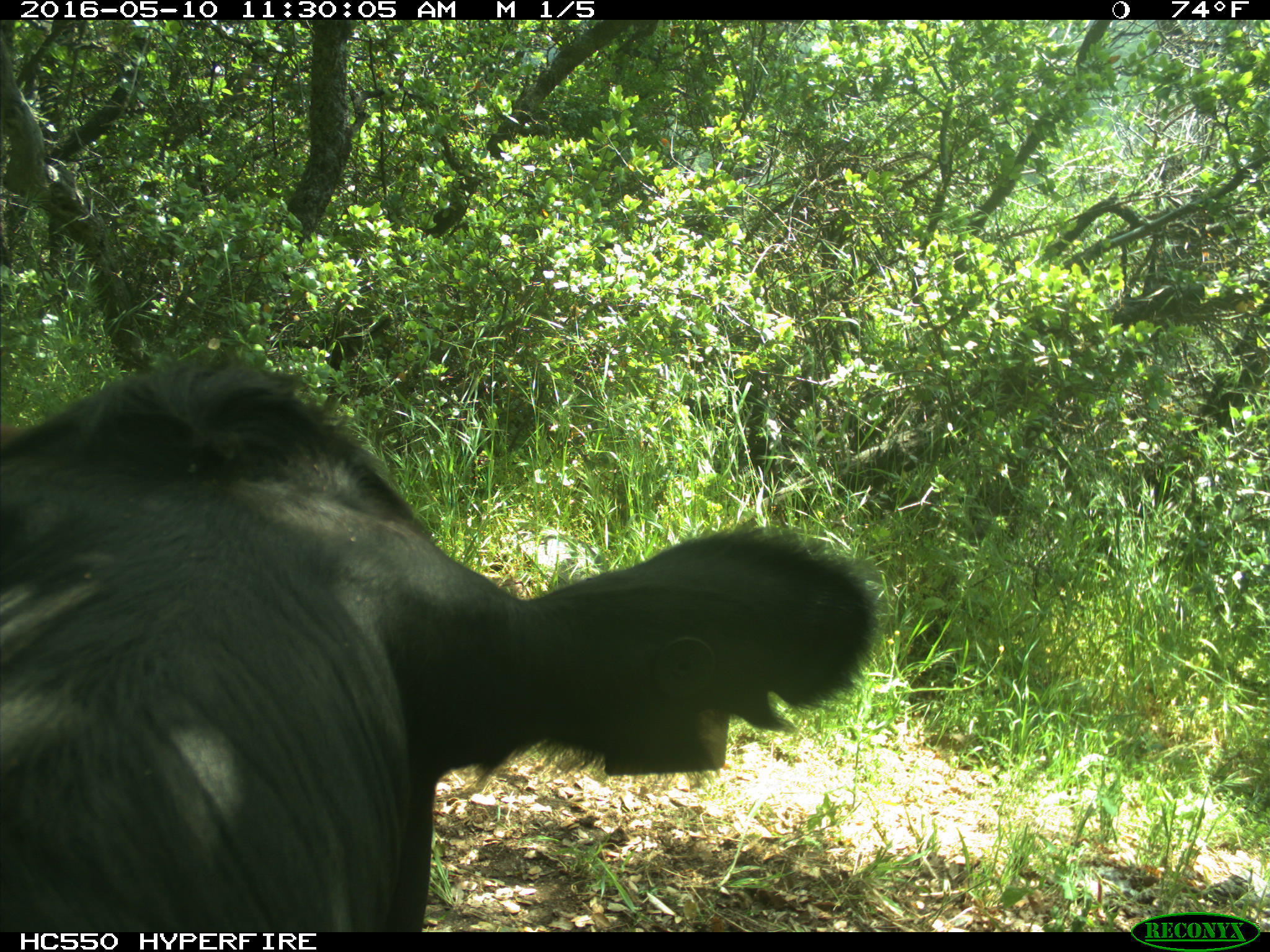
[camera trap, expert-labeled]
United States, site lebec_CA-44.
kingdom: Animalia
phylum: Chordata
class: Mammalia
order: Artiodactyla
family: Bovidae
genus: Bos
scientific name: Bos taurus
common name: domestic cow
Bos taurus (domestic cow).